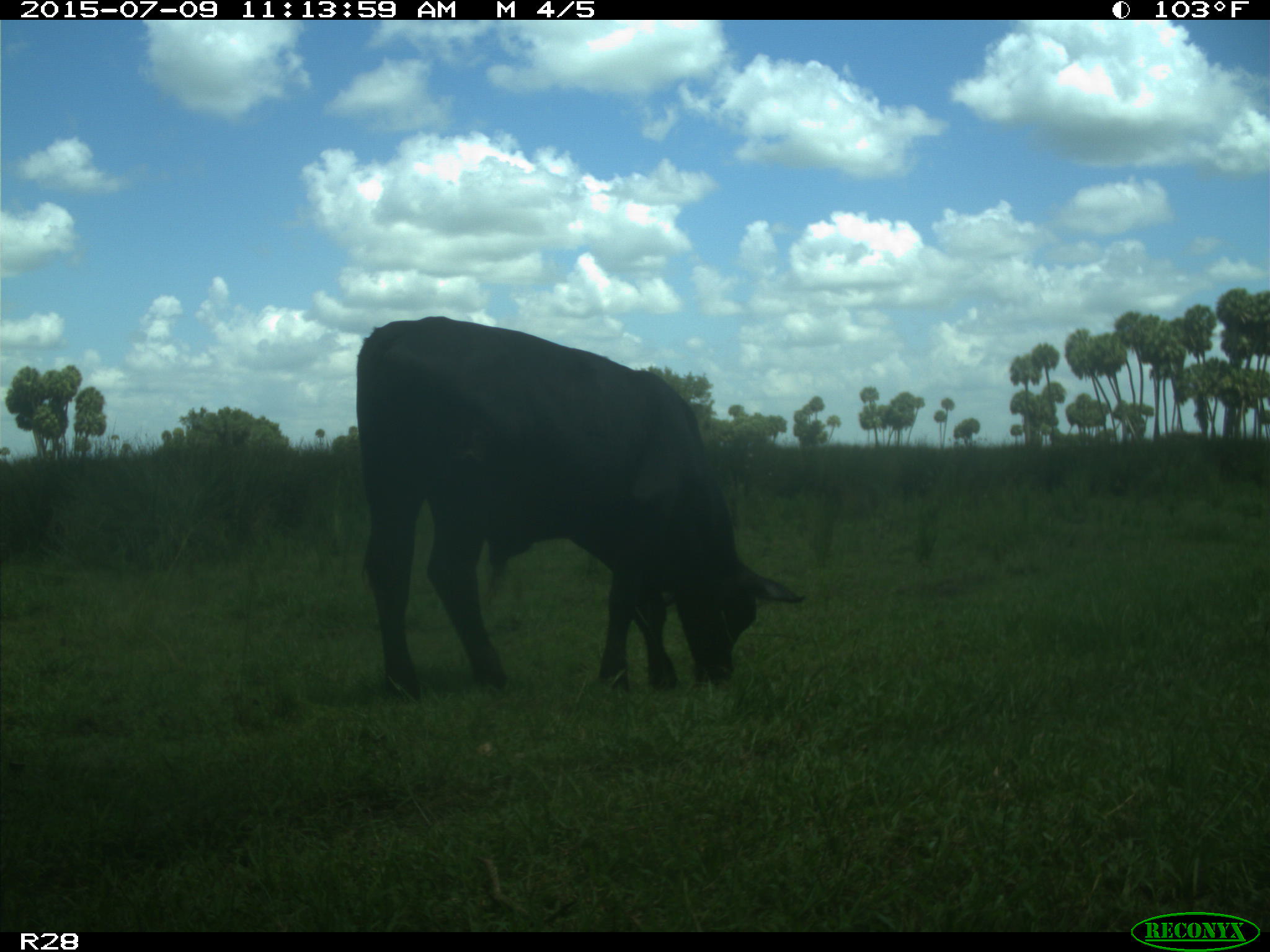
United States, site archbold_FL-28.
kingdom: Animalia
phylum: Chordata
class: Mammalia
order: Artiodactyla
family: Bovidae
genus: Bos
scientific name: Bos taurus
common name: domestic cow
Bos taurus (domestic cow).